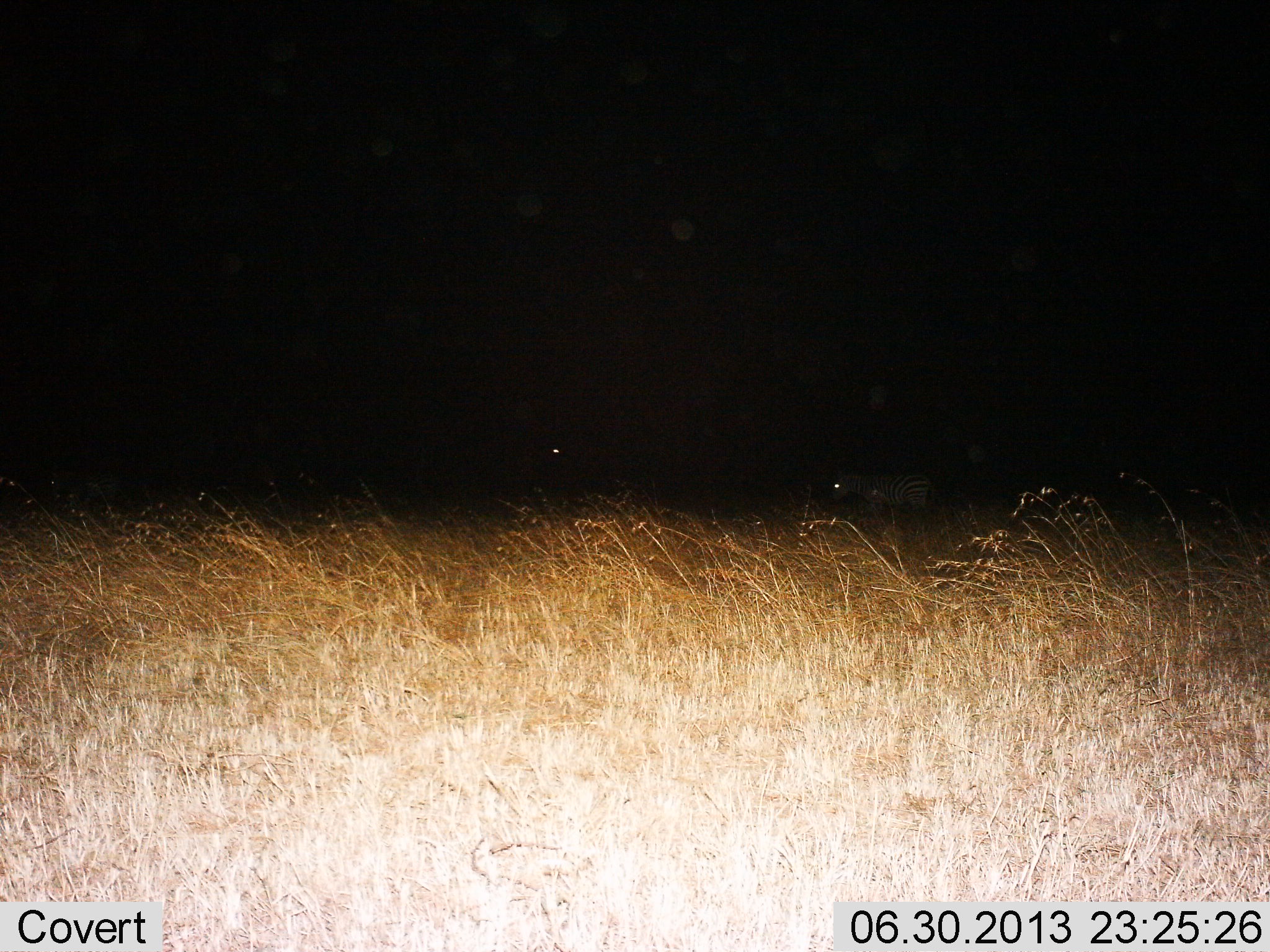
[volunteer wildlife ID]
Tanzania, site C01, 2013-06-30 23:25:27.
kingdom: Animalia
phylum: Chordata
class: Mammalia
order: Perissodactyla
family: Equidae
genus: Equus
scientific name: Equus quagga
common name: plains zebra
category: zebra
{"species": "zebra (plains zebra) (Equus quagga)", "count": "1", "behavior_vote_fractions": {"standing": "56%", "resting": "0%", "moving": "33%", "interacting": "0%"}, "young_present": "0%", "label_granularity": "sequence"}